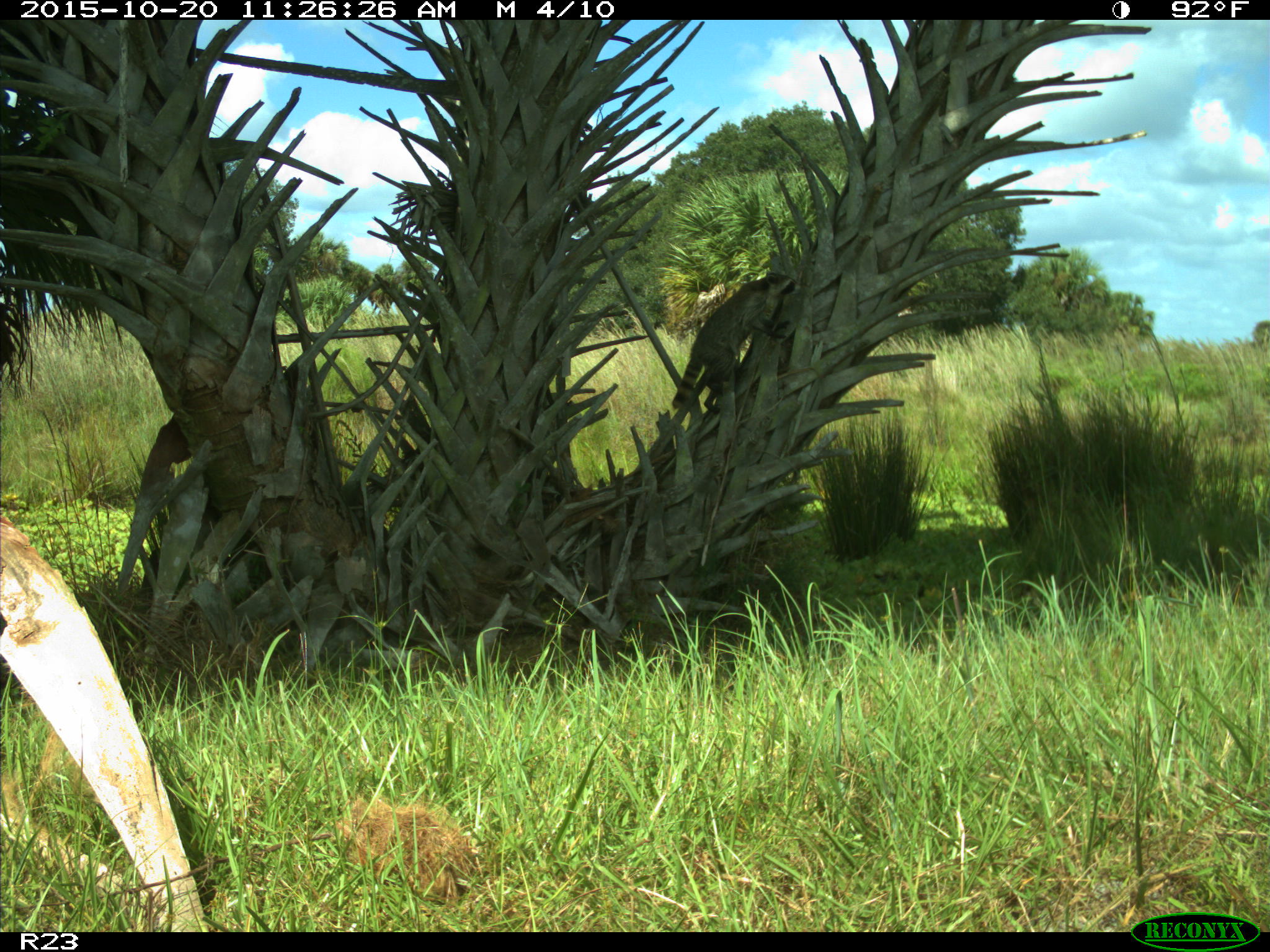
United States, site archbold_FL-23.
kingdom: Animalia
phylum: Chordata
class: Mammalia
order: Carnivora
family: Procyonidae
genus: Procyon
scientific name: Procyon lotor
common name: common raccoon